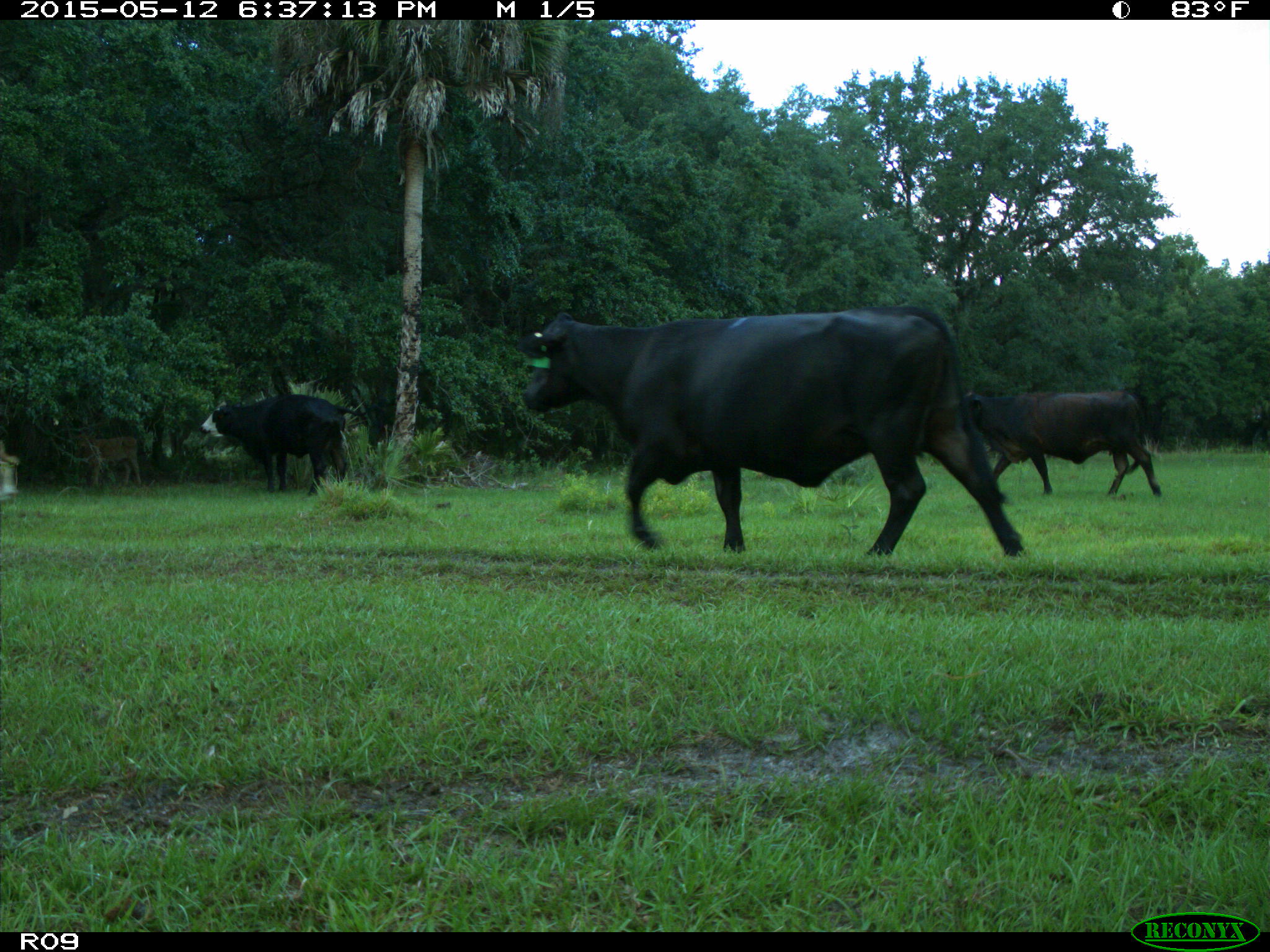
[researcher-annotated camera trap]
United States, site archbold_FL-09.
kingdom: Animalia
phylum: Chordata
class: Mammalia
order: Artiodactyla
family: Bovidae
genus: Bos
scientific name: Bos taurus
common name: domestic cow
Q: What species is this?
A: Bos taurus (domestic cow).